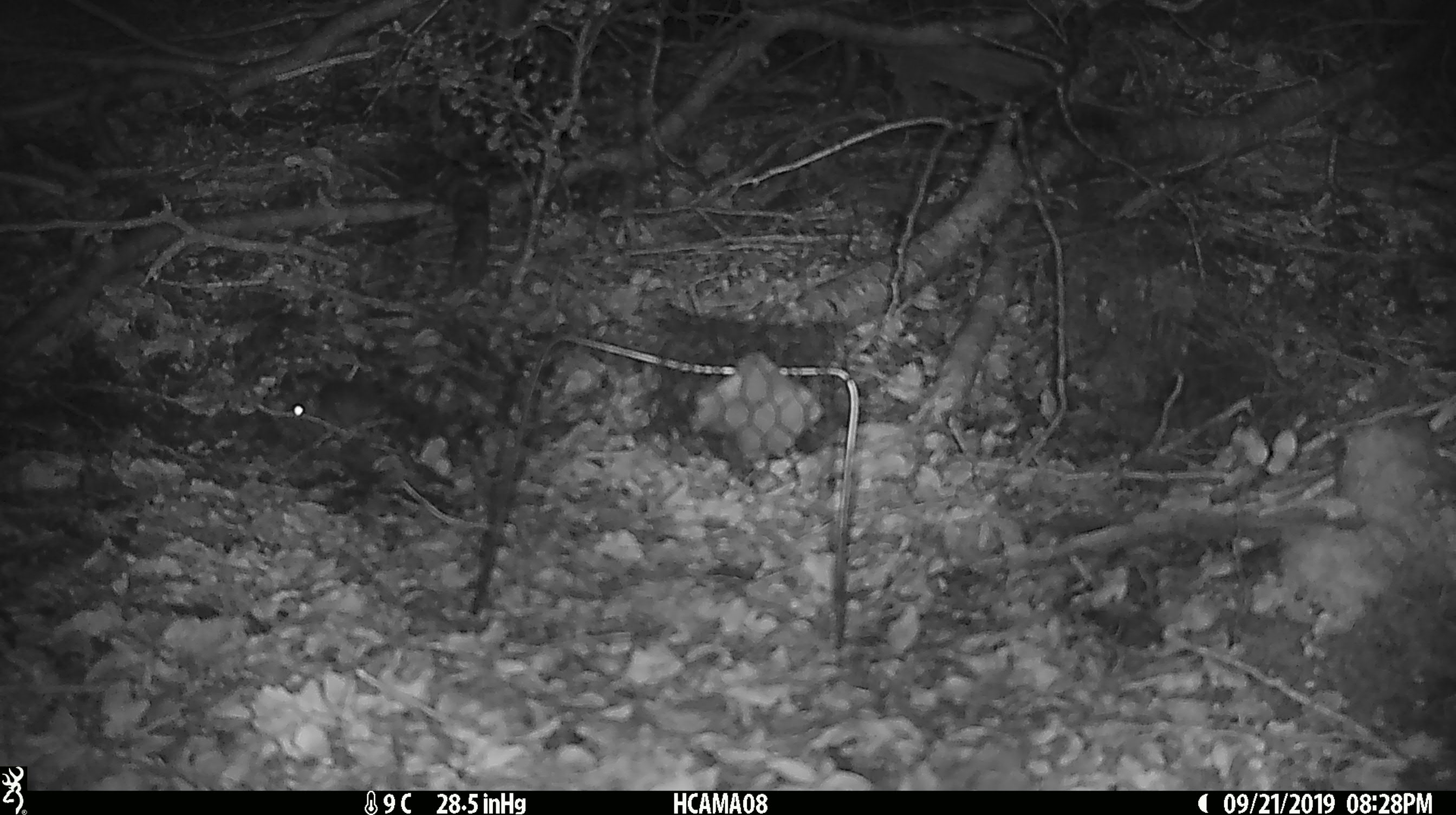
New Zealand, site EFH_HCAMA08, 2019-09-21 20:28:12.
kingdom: Animalia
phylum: Chordata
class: Mammalia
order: Rodentia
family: Muridae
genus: Mus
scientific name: Mus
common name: mouse